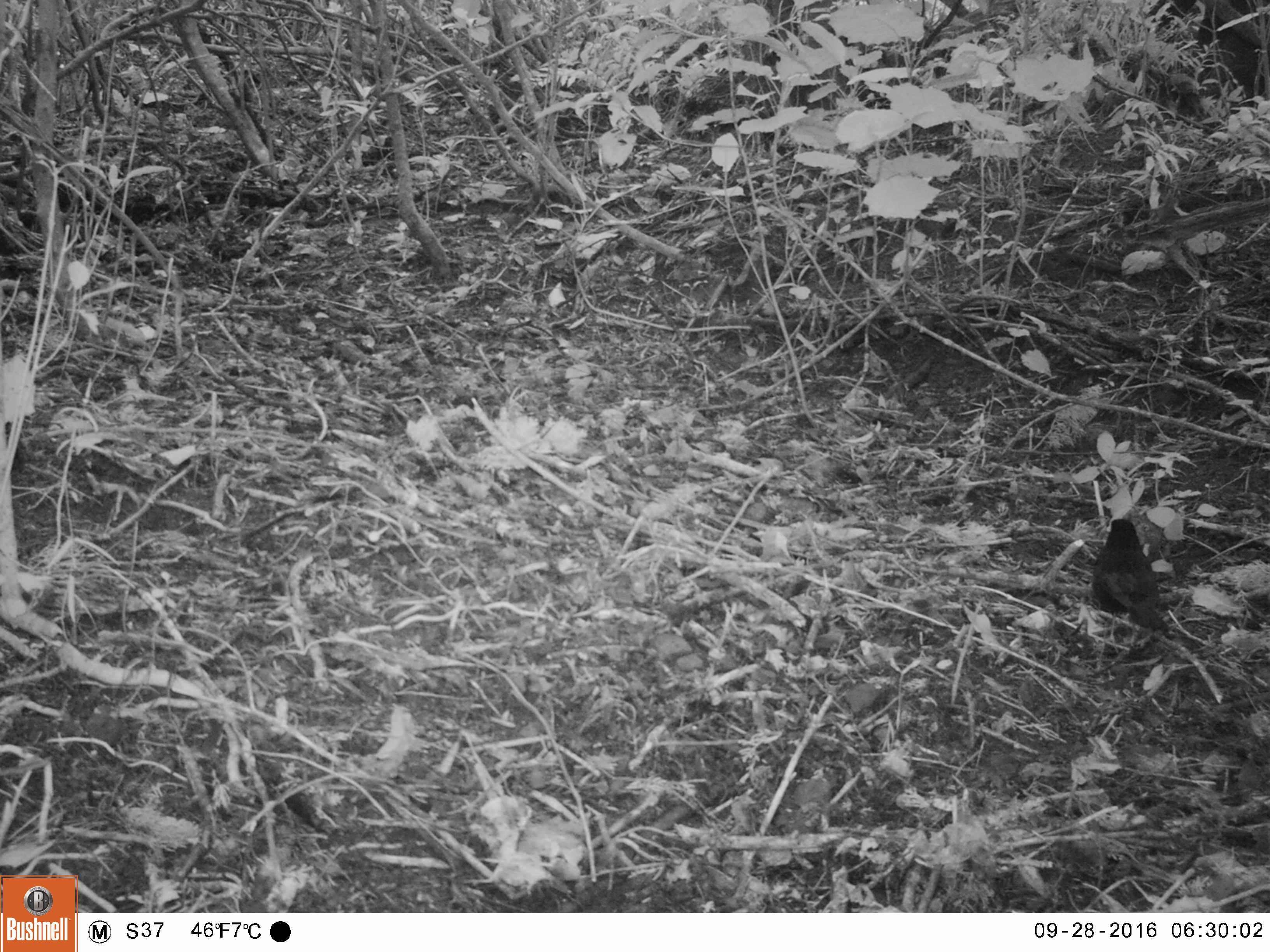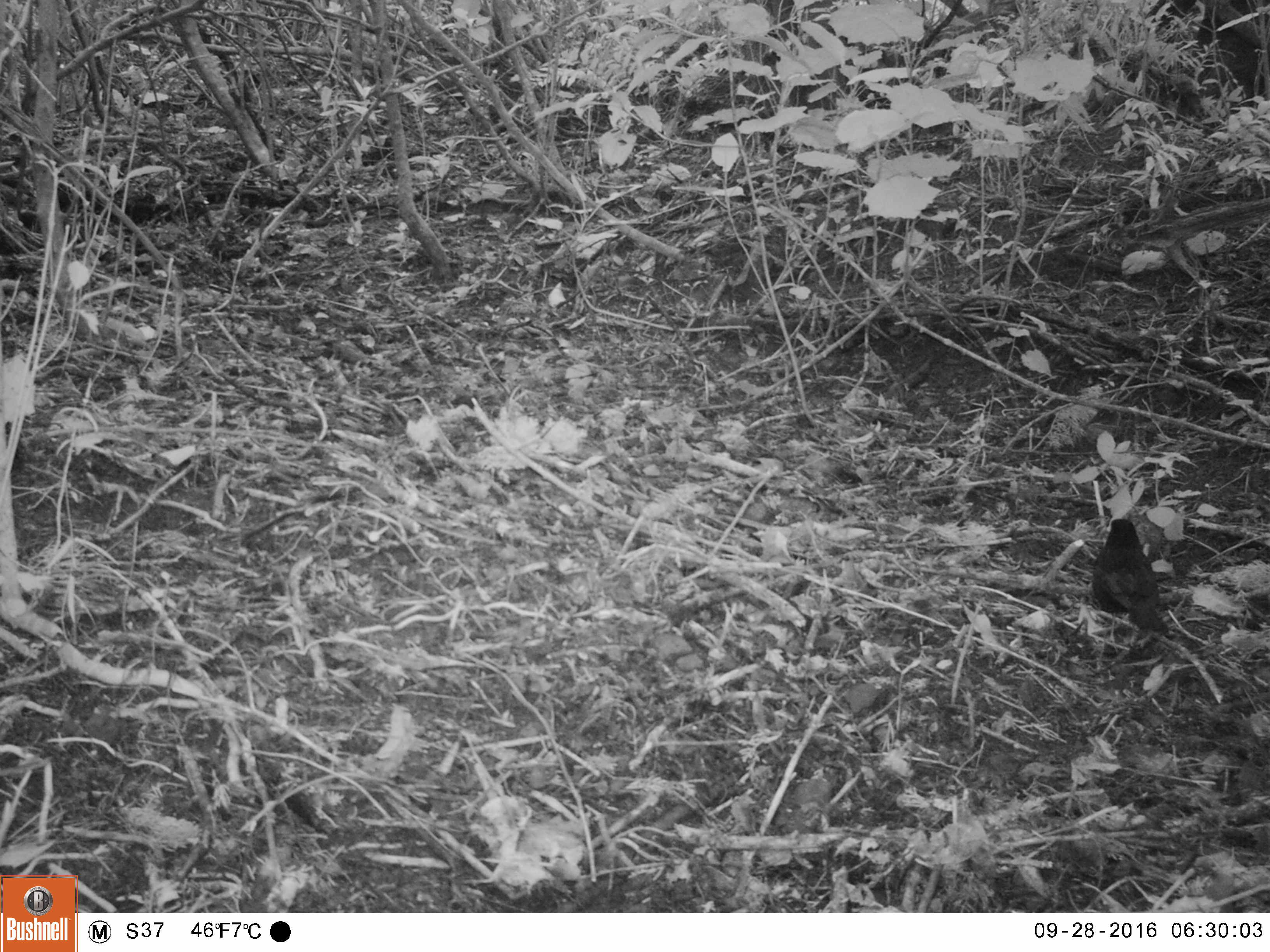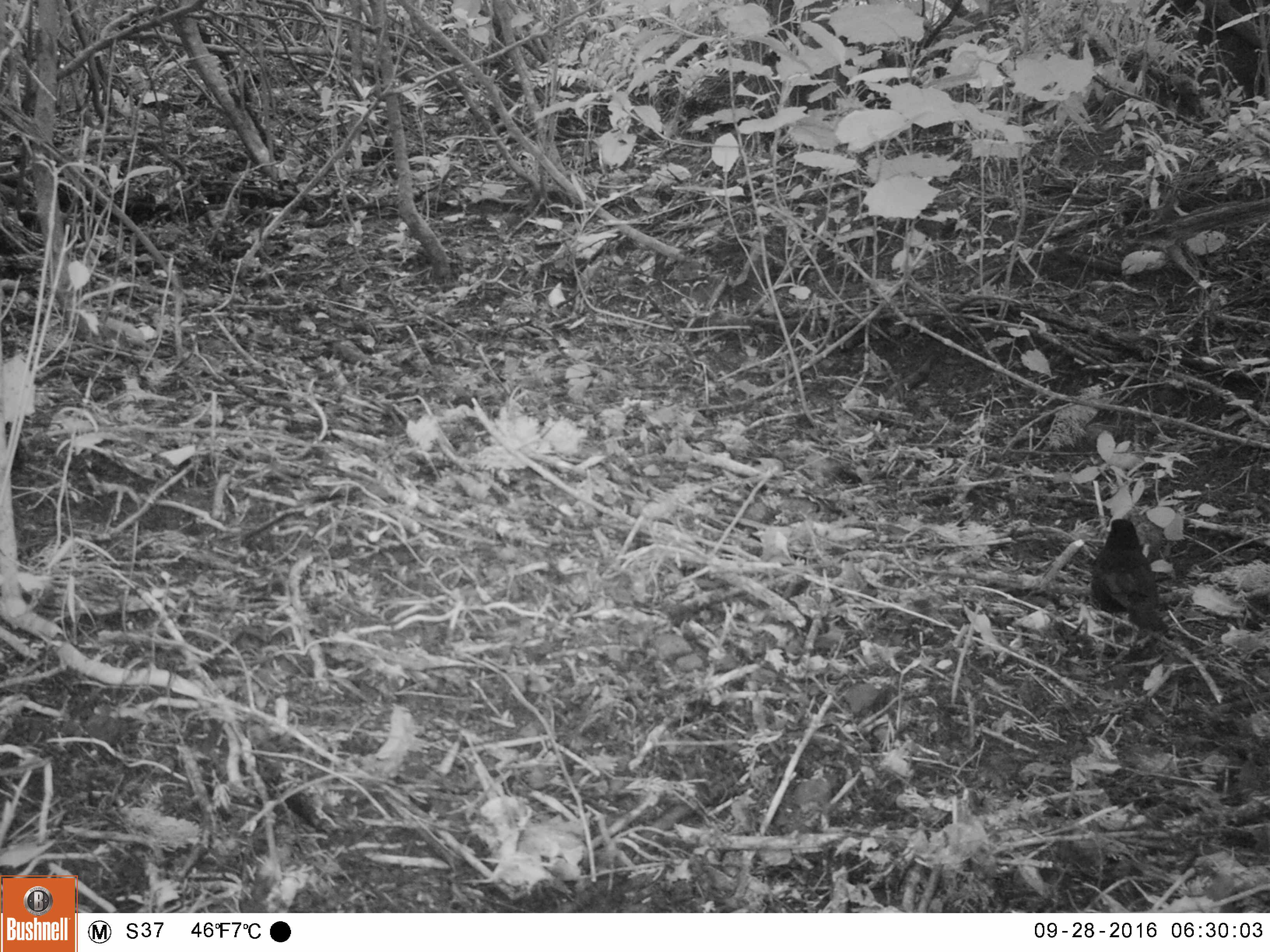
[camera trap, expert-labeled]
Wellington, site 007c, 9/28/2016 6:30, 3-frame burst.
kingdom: Animalia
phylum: Chordata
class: Aves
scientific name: Aves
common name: bird